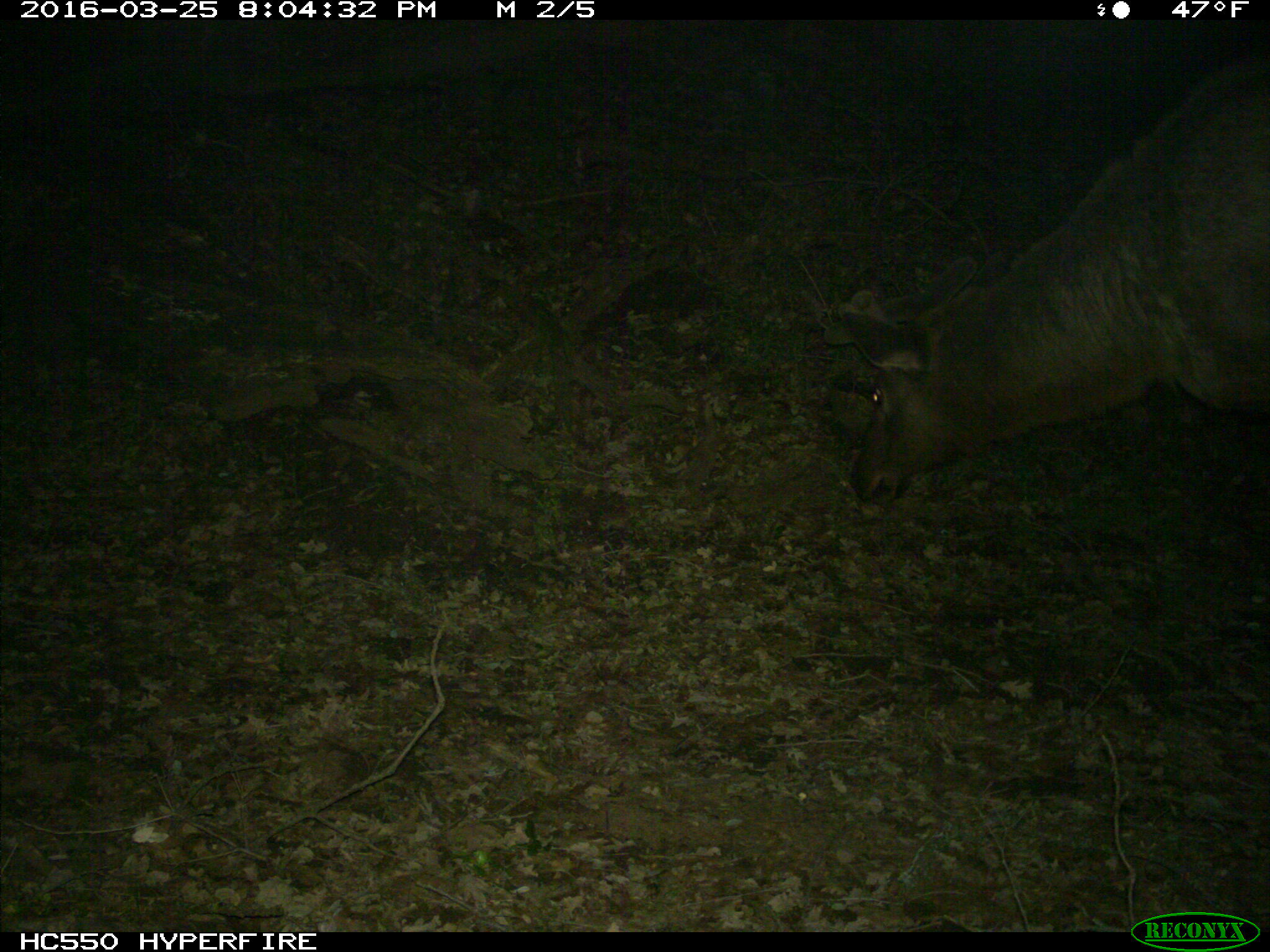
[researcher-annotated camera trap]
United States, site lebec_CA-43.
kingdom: Animalia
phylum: Chordata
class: Mammalia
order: Artiodactyla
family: Cervidae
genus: Cervus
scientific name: Cervus canadensis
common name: elk